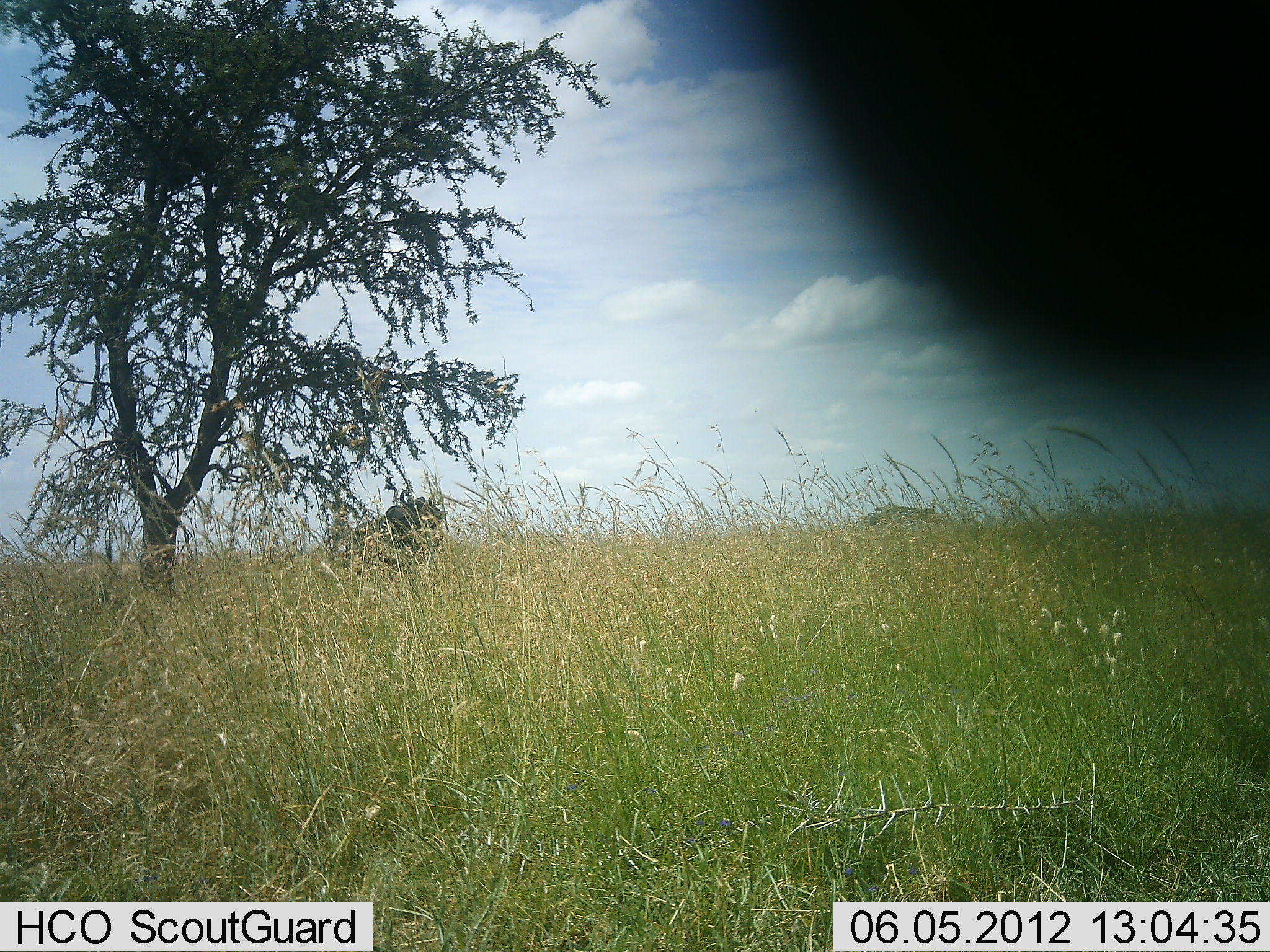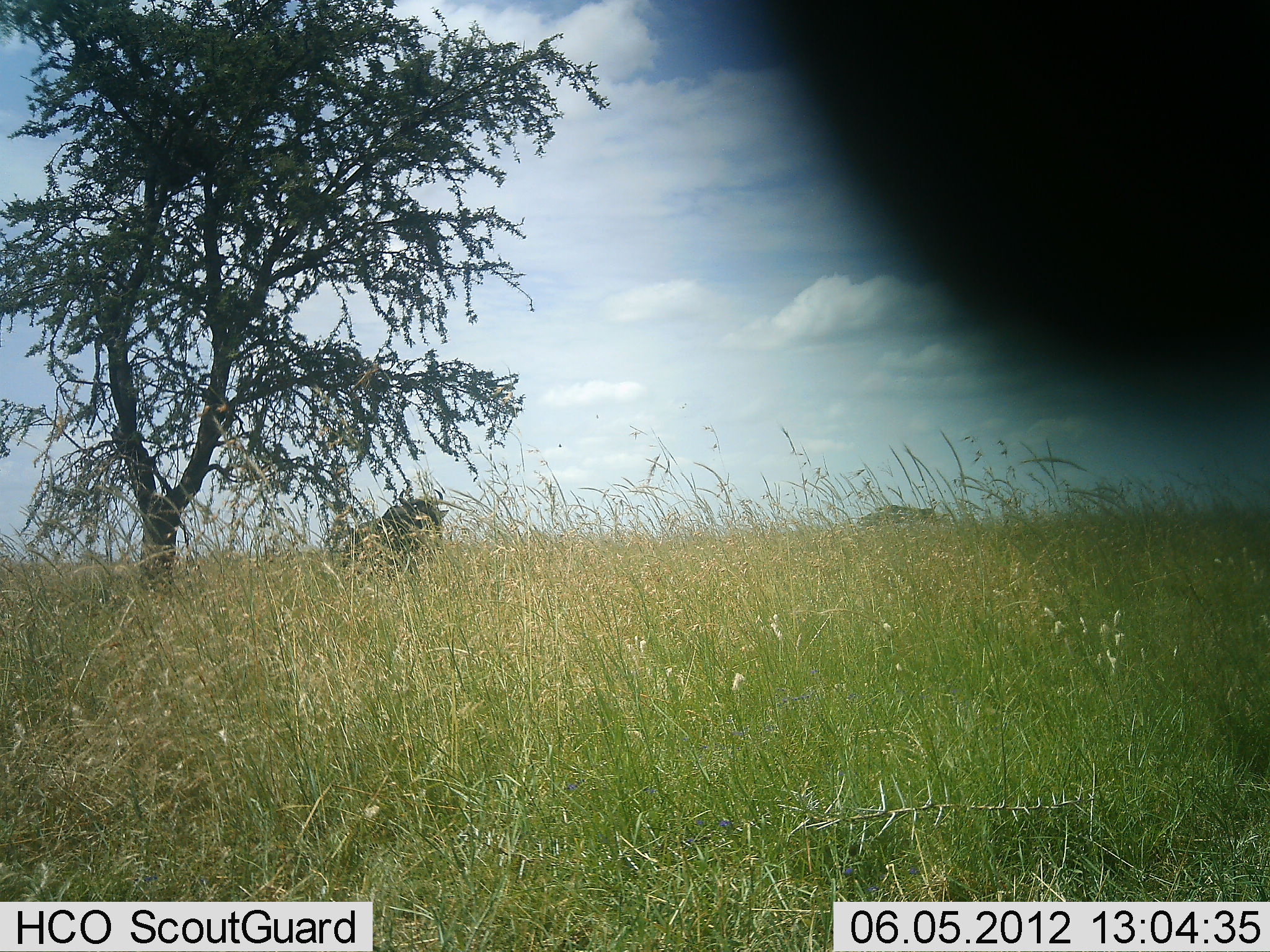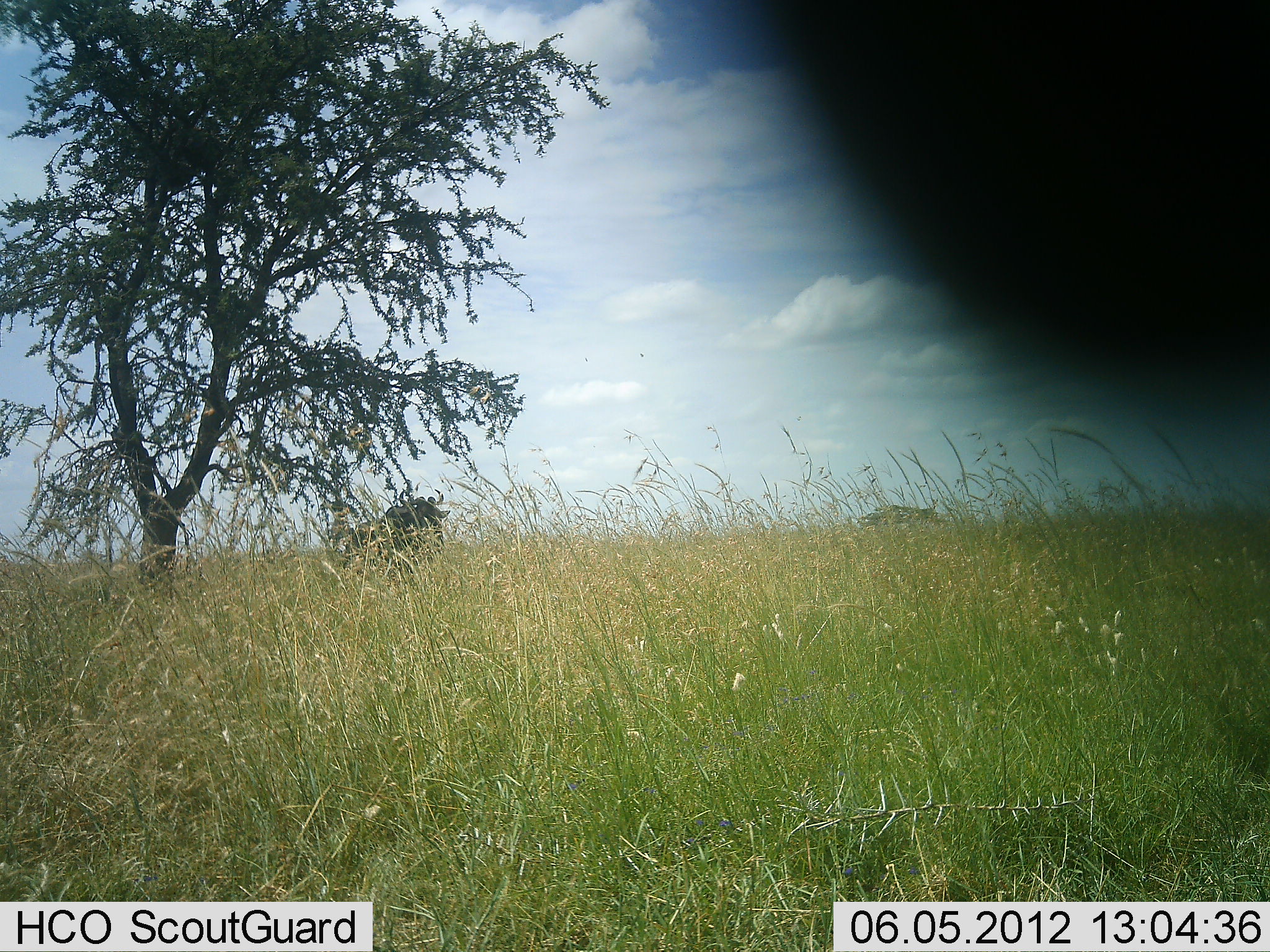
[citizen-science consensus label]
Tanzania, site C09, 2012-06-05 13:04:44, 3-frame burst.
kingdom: Animalia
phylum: Chordata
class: Mammalia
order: Artiodactyla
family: Bovidae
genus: Connochaetes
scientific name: Connochaetes taurinus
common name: blue wildebeest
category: wildebeest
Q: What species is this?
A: Wildebeest (blue wildebeest) (Connochaetes taurinus).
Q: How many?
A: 1.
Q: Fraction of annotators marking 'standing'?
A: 90%.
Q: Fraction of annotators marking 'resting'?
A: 10%.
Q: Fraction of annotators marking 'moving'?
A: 10%.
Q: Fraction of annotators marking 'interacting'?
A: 0%.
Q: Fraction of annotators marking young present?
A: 0%.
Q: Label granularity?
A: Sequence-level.